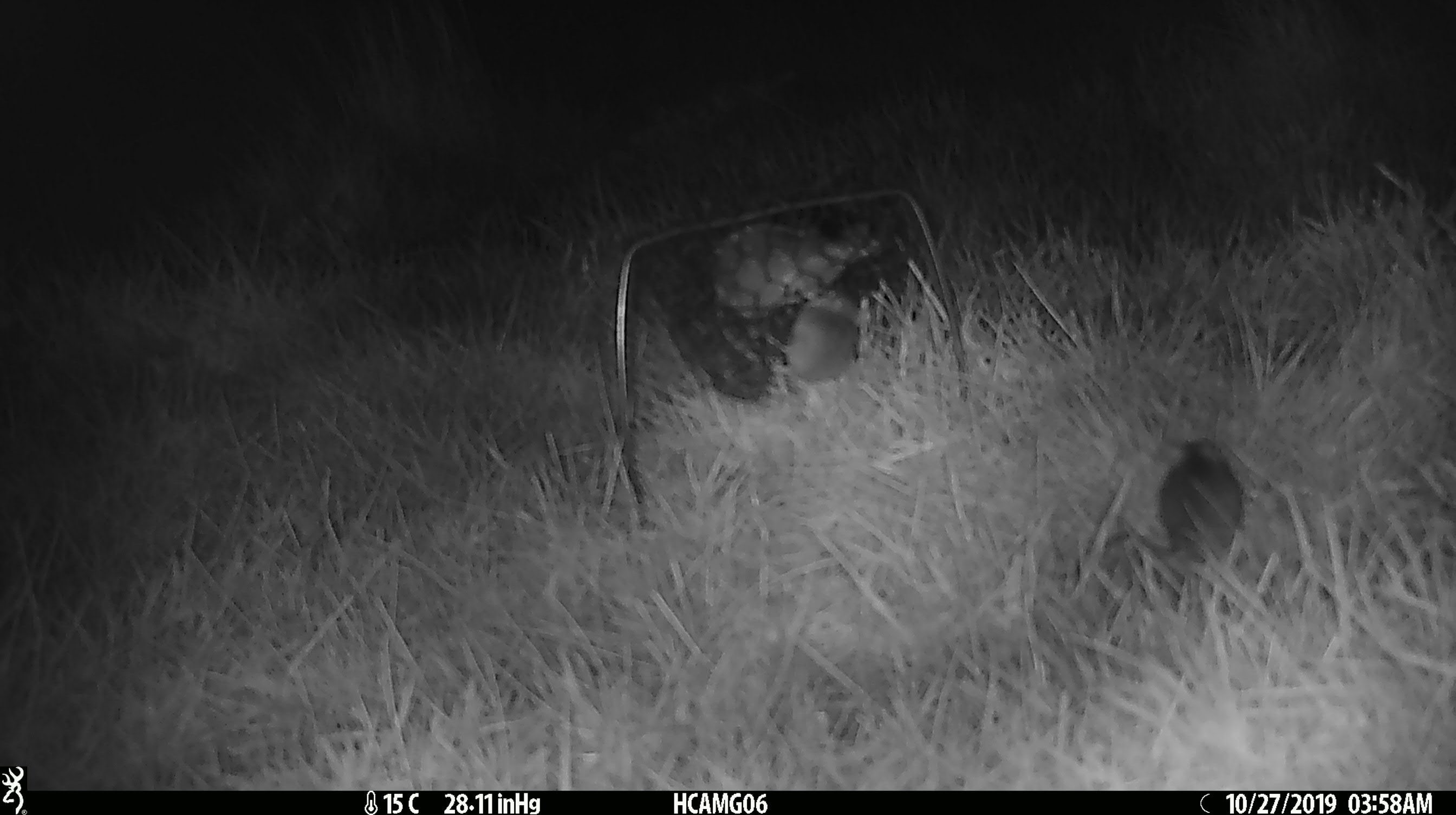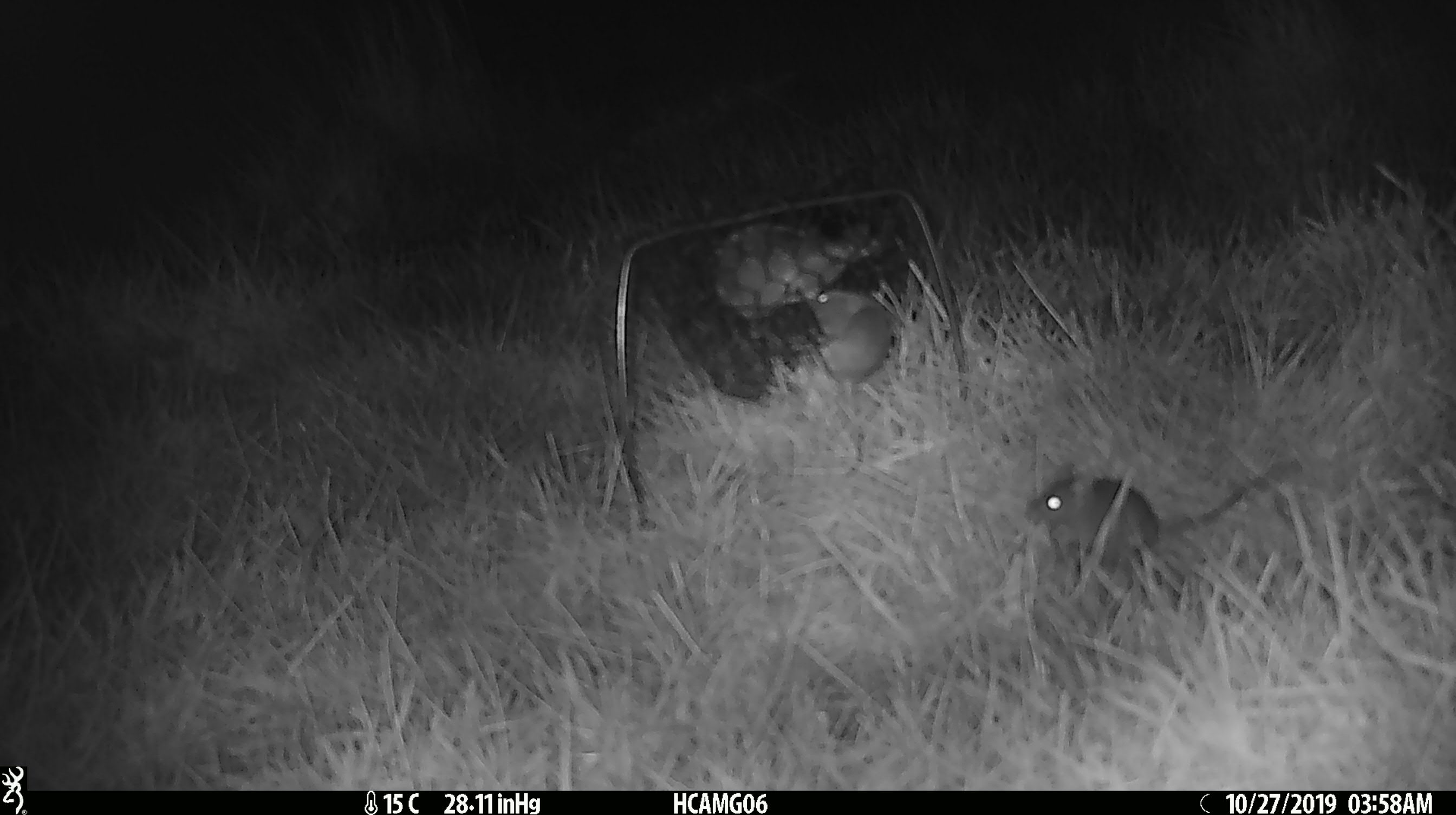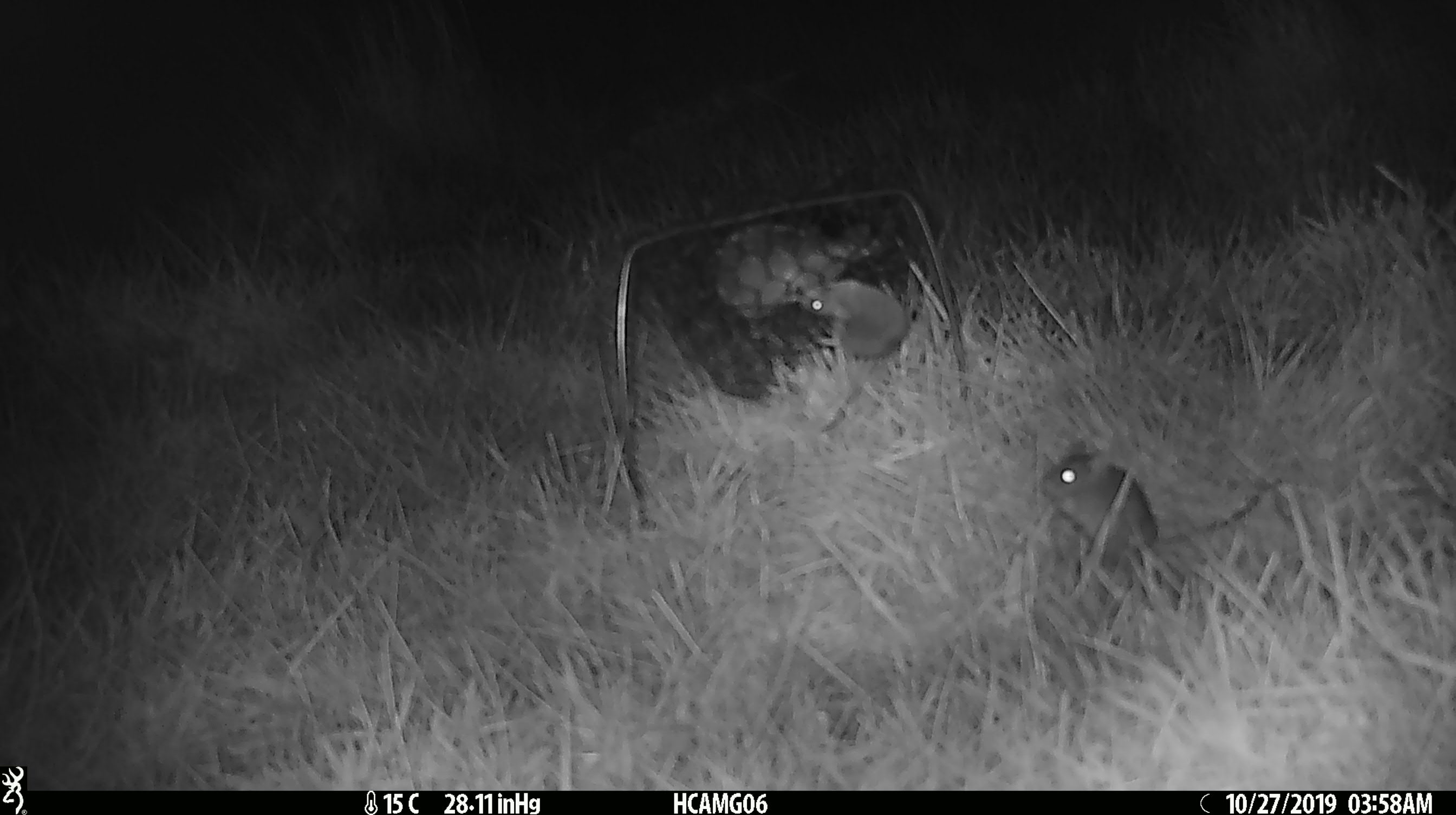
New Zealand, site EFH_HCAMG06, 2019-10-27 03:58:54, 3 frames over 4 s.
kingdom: Animalia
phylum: Chordata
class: Mammalia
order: Rodentia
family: Muridae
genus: Mus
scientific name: Mus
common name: mouse